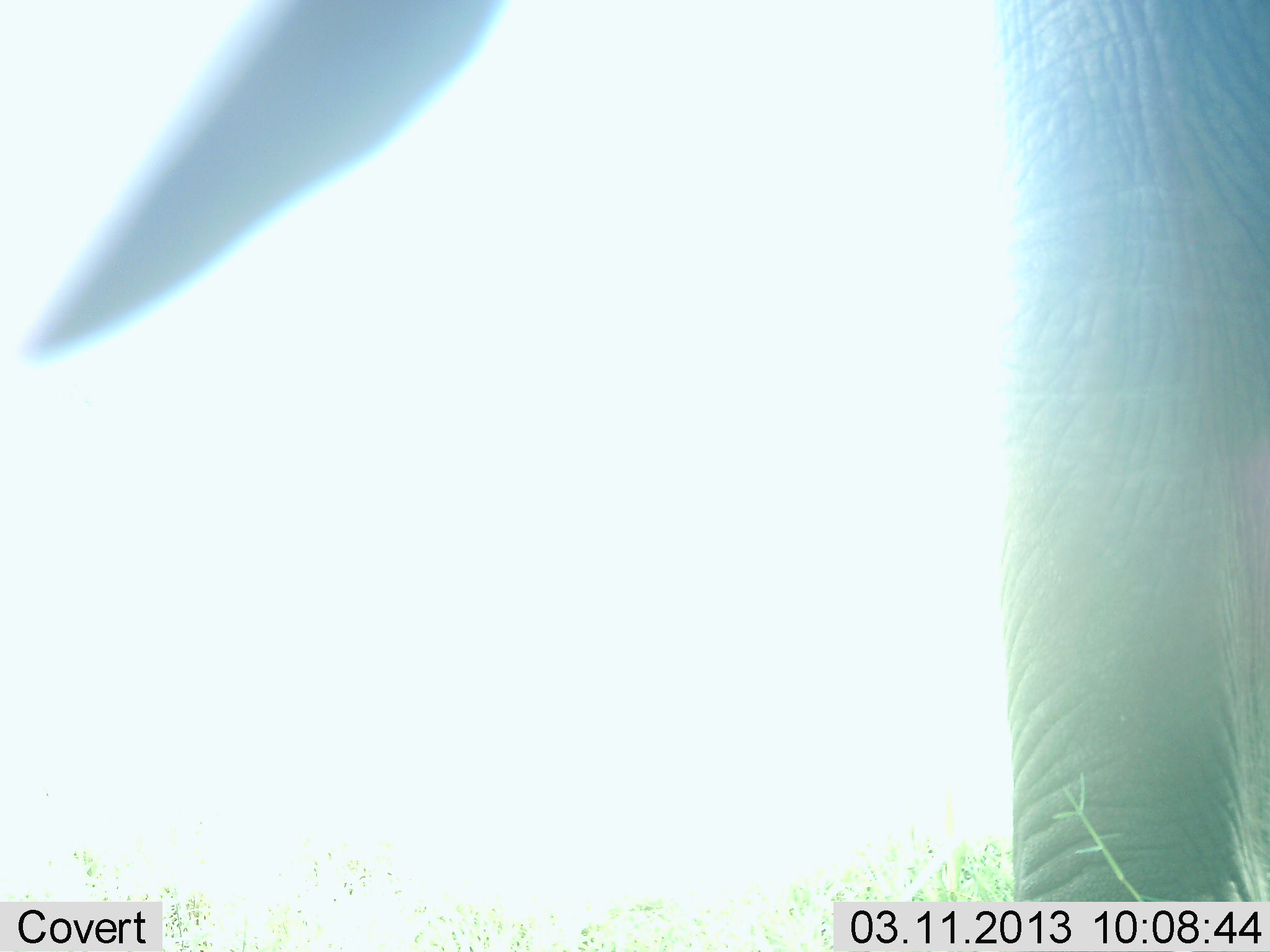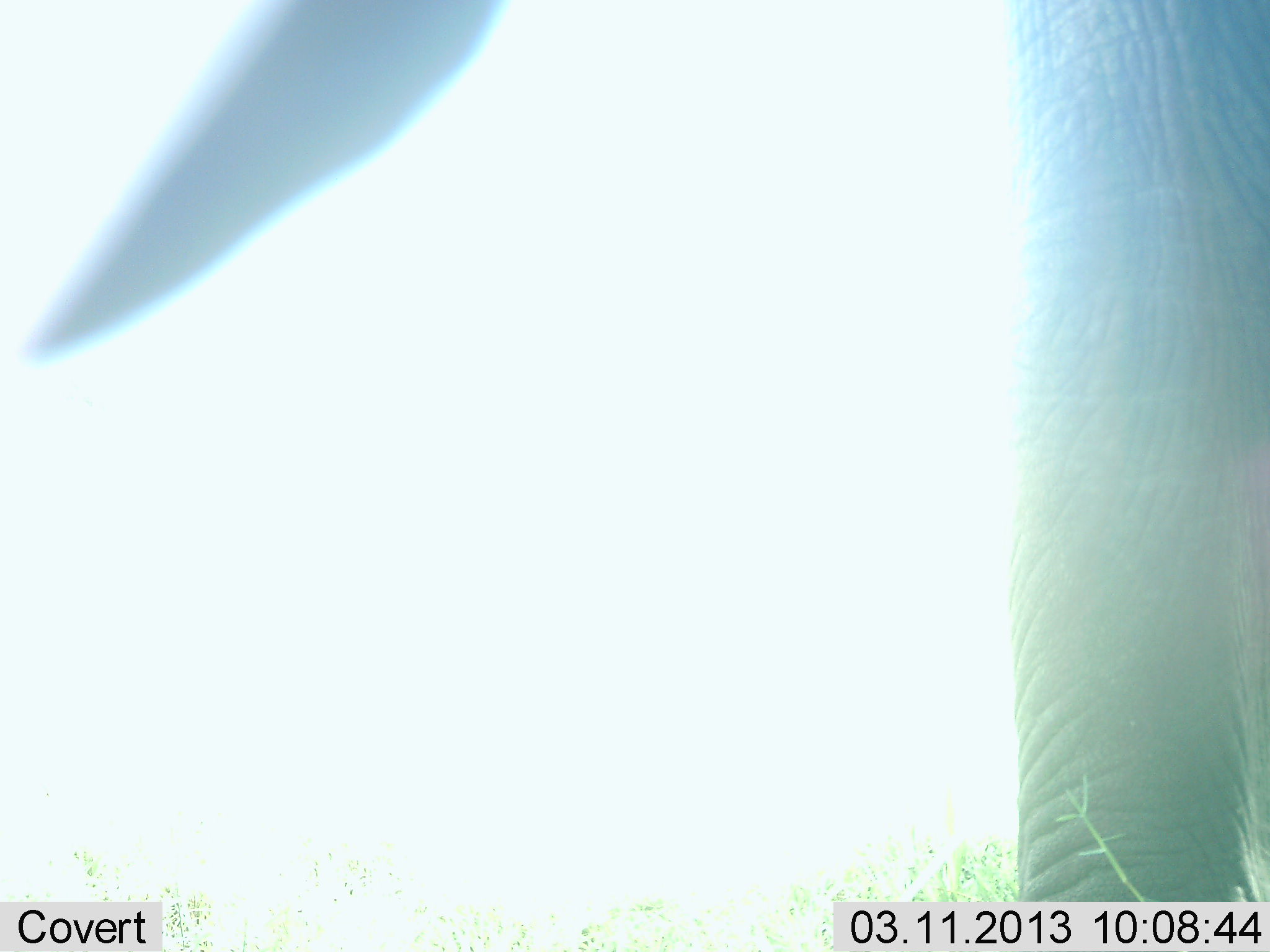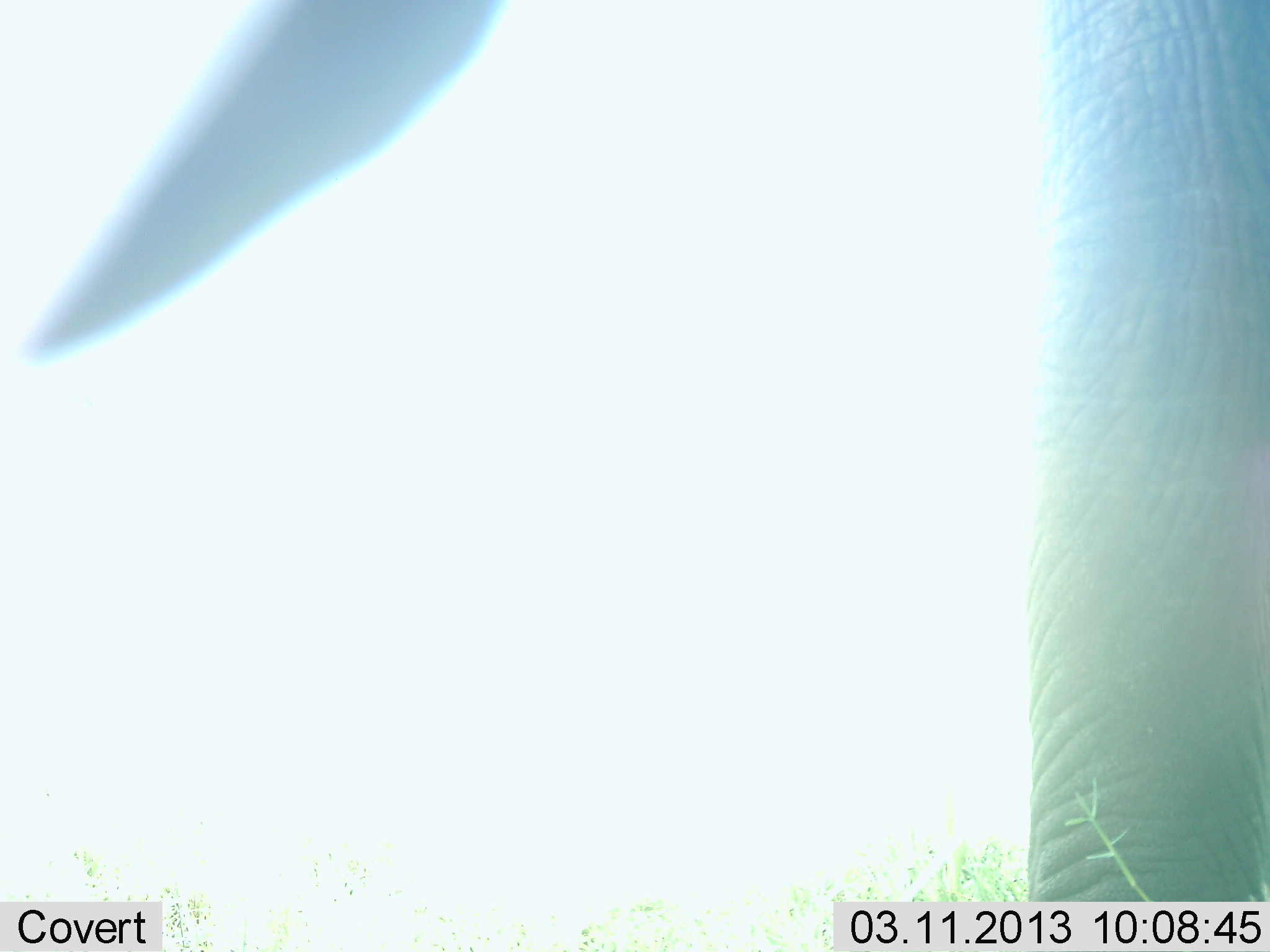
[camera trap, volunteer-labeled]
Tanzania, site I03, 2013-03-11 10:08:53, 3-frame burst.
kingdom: Animalia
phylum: Chordata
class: Mammalia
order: Proboscidea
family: Elephantidae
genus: Loxodonta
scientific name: Loxodonta africana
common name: african bush elephant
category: elephant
Elephant (african bush elephant) (Loxodonta africana), count 1. Behavior (volunteer vote fractions): standing 86%, resting 0%, moving 7%, interacting 7%. Young present (vote fraction): 0%. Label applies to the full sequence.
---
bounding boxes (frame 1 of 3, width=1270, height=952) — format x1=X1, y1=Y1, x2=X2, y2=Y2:
animal: x1=27, y1=0, x2=1269, y2=902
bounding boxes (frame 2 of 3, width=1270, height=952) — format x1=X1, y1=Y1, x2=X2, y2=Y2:
animal: x1=29, y1=1, x2=1270, y2=901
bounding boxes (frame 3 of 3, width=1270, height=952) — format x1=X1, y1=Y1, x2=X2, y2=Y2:
animal: x1=30, y1=0, x2=1270, y2=900